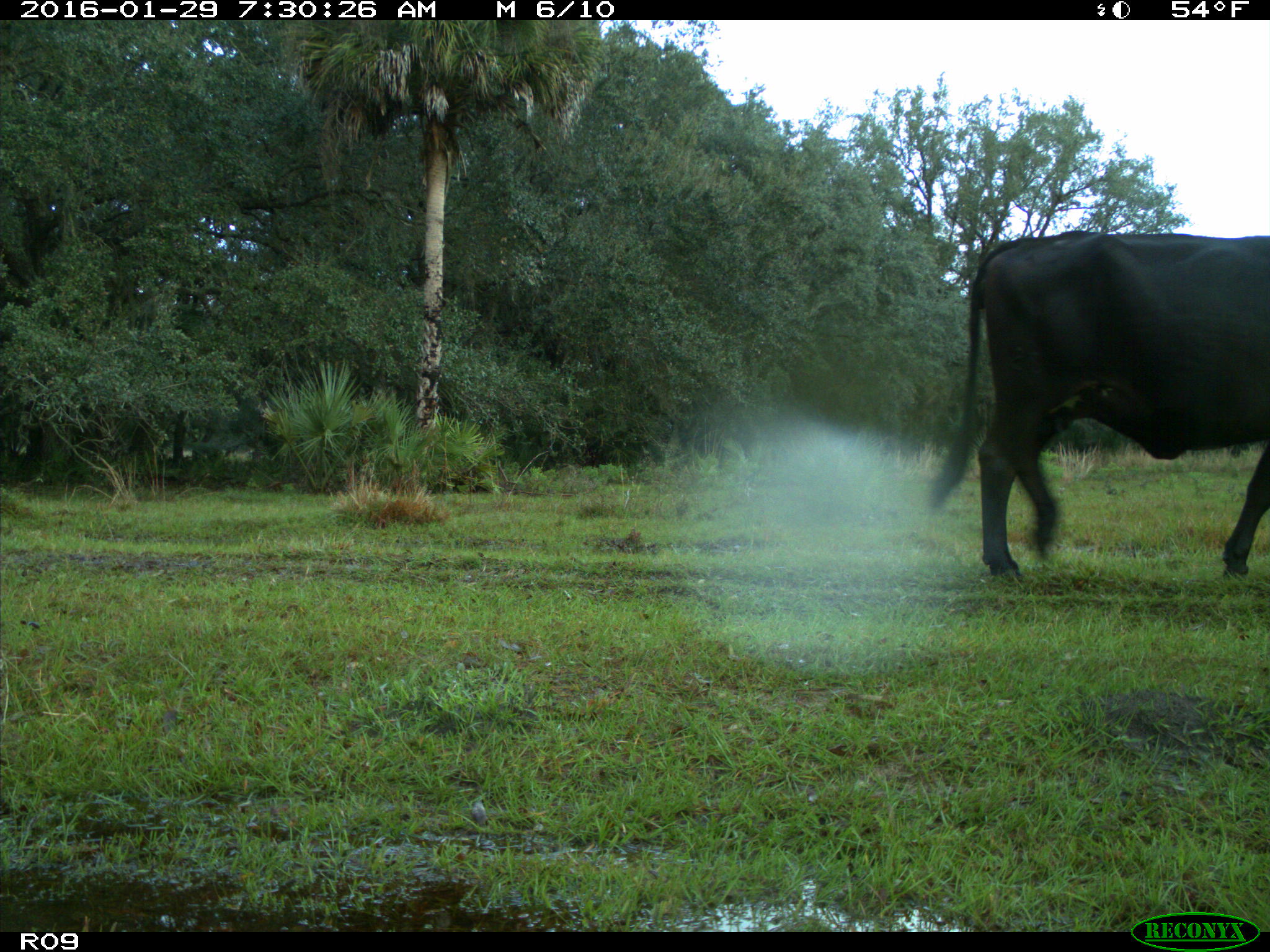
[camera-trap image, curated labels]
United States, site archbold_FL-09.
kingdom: Animalia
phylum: Chordata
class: Mammalia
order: Artiodactyla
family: Bovidae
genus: Bos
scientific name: Bos taurus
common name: domestic cow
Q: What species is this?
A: Bos taurus (domestic cow).